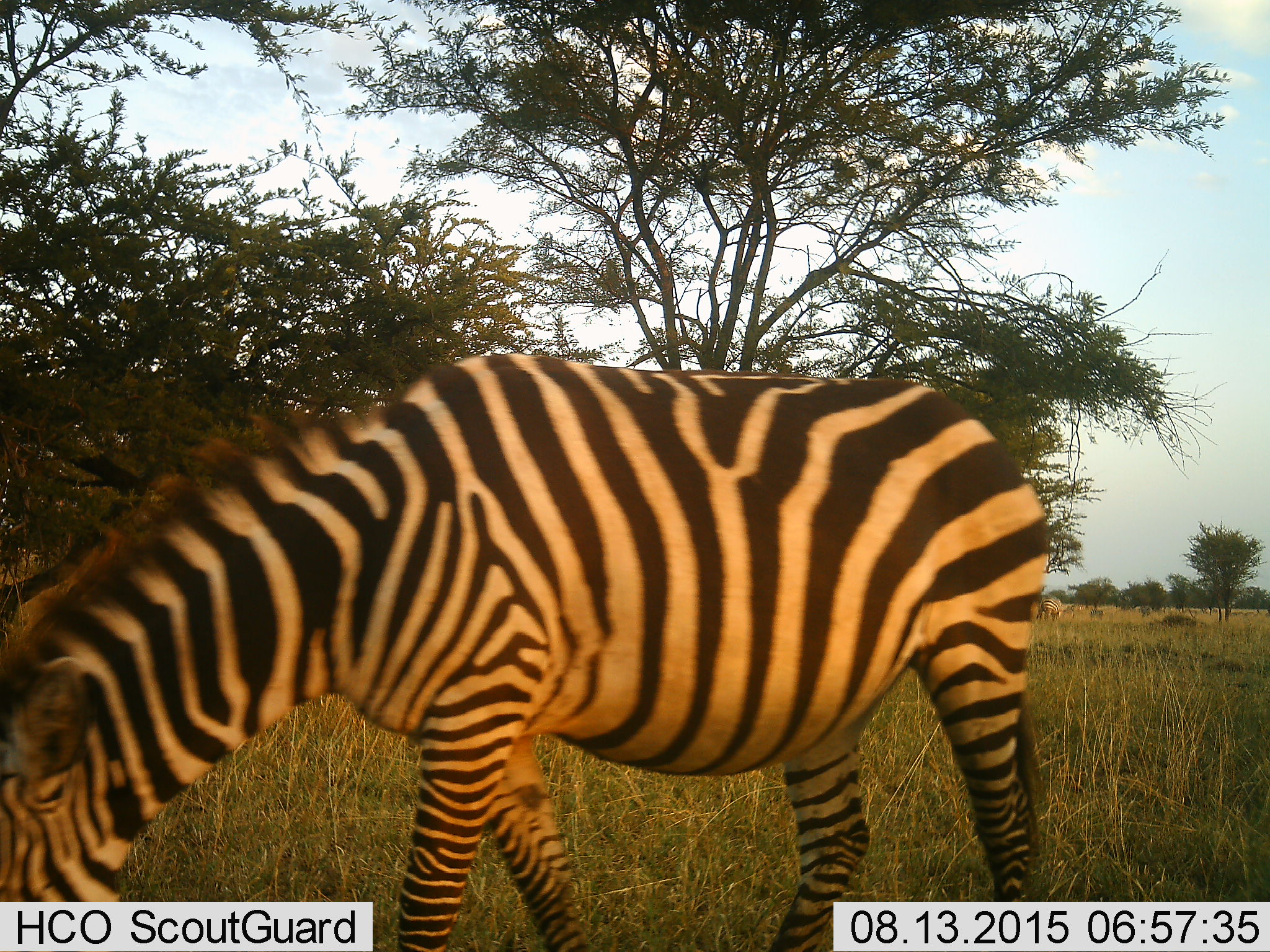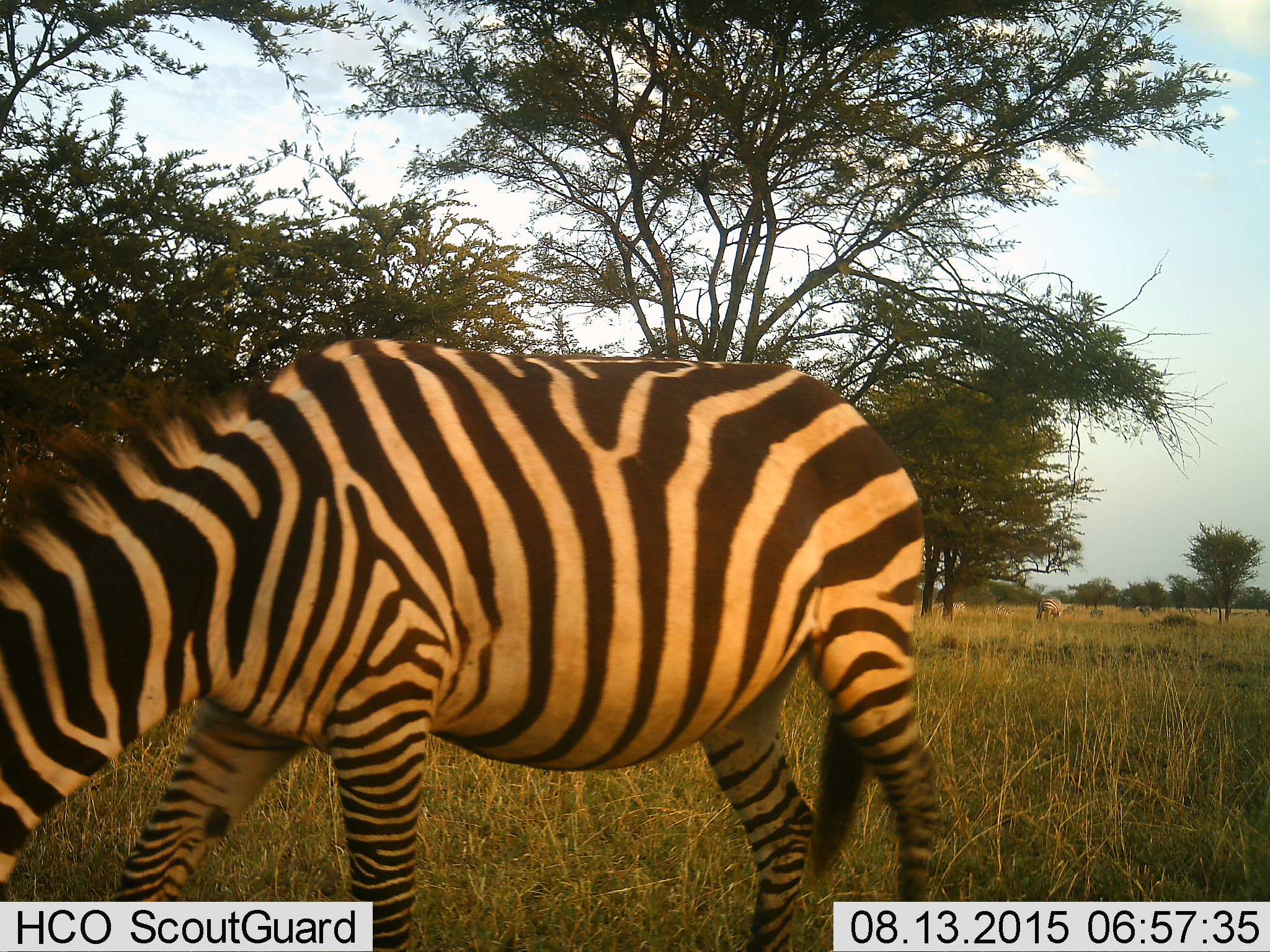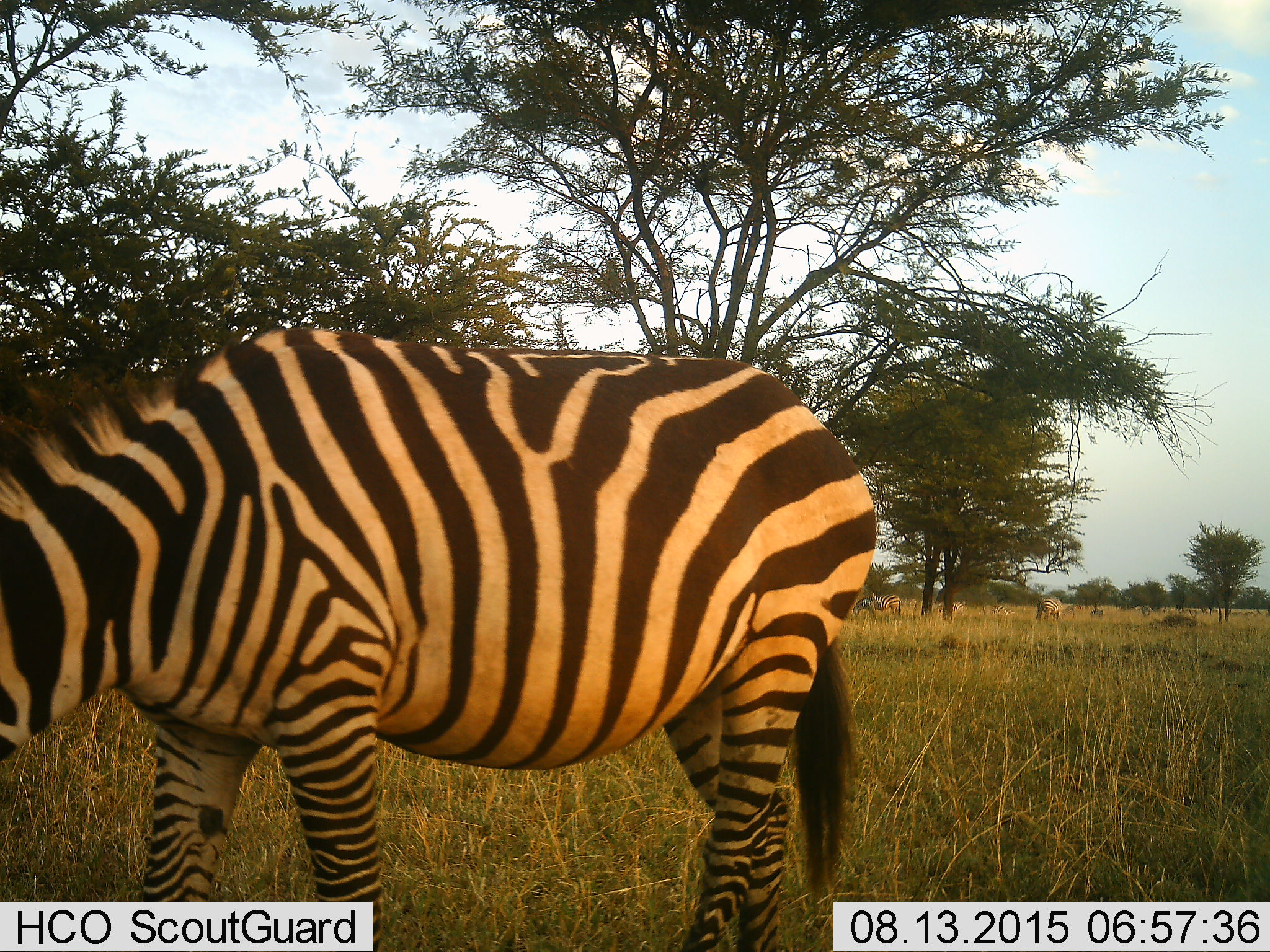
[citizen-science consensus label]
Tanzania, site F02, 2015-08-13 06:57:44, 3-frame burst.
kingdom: Animalia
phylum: Chordata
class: Mammalia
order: Perissodactyla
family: Equidae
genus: Equus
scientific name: Equus quagga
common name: plains zebra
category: zebra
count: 4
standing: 35%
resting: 0%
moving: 41%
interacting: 0%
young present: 0%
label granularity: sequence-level